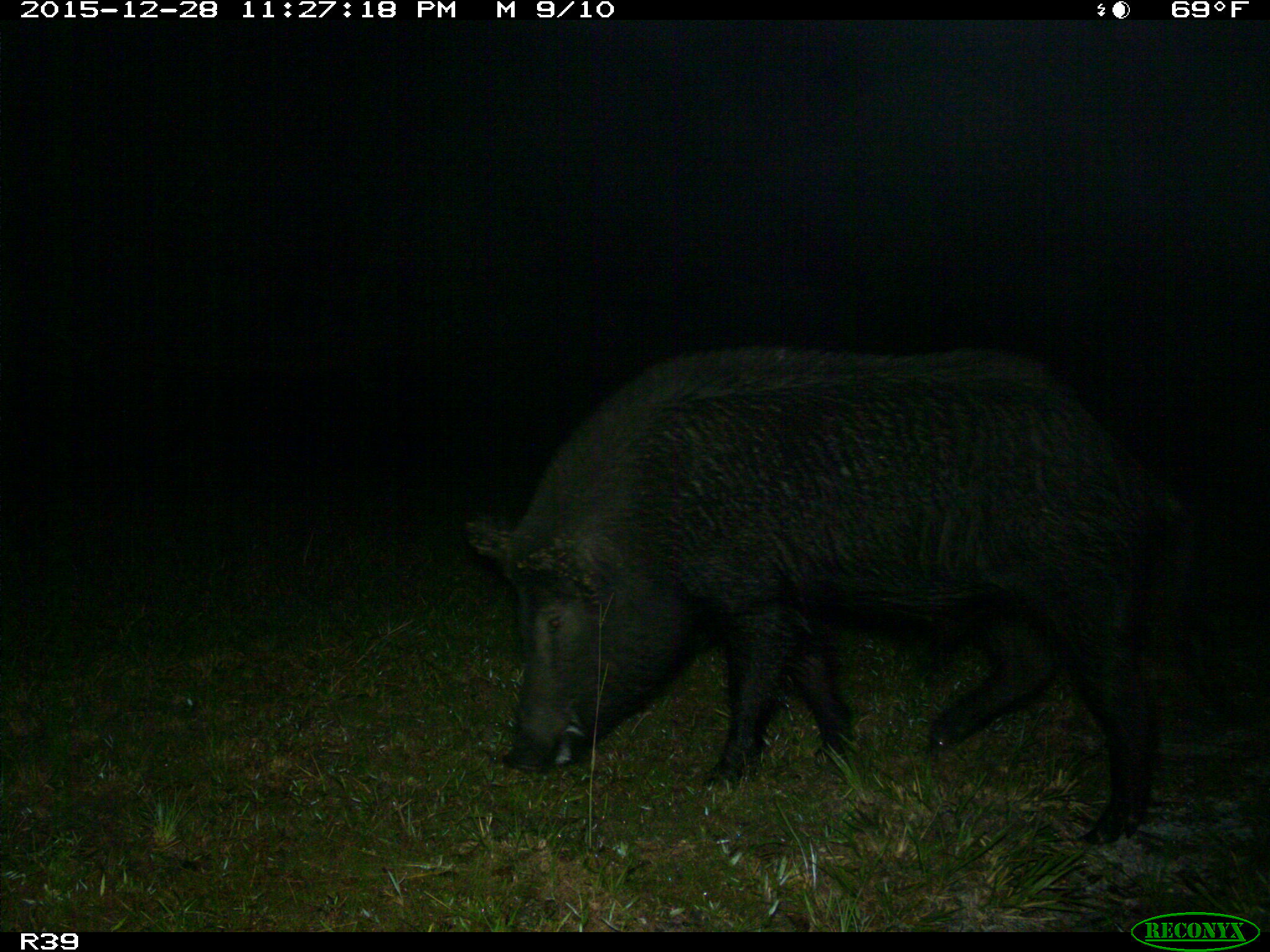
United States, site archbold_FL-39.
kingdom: Animalia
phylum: Chordata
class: Mammalia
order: Artiodactyla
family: Suidae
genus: Sus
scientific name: Sus scrofa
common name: wild boar